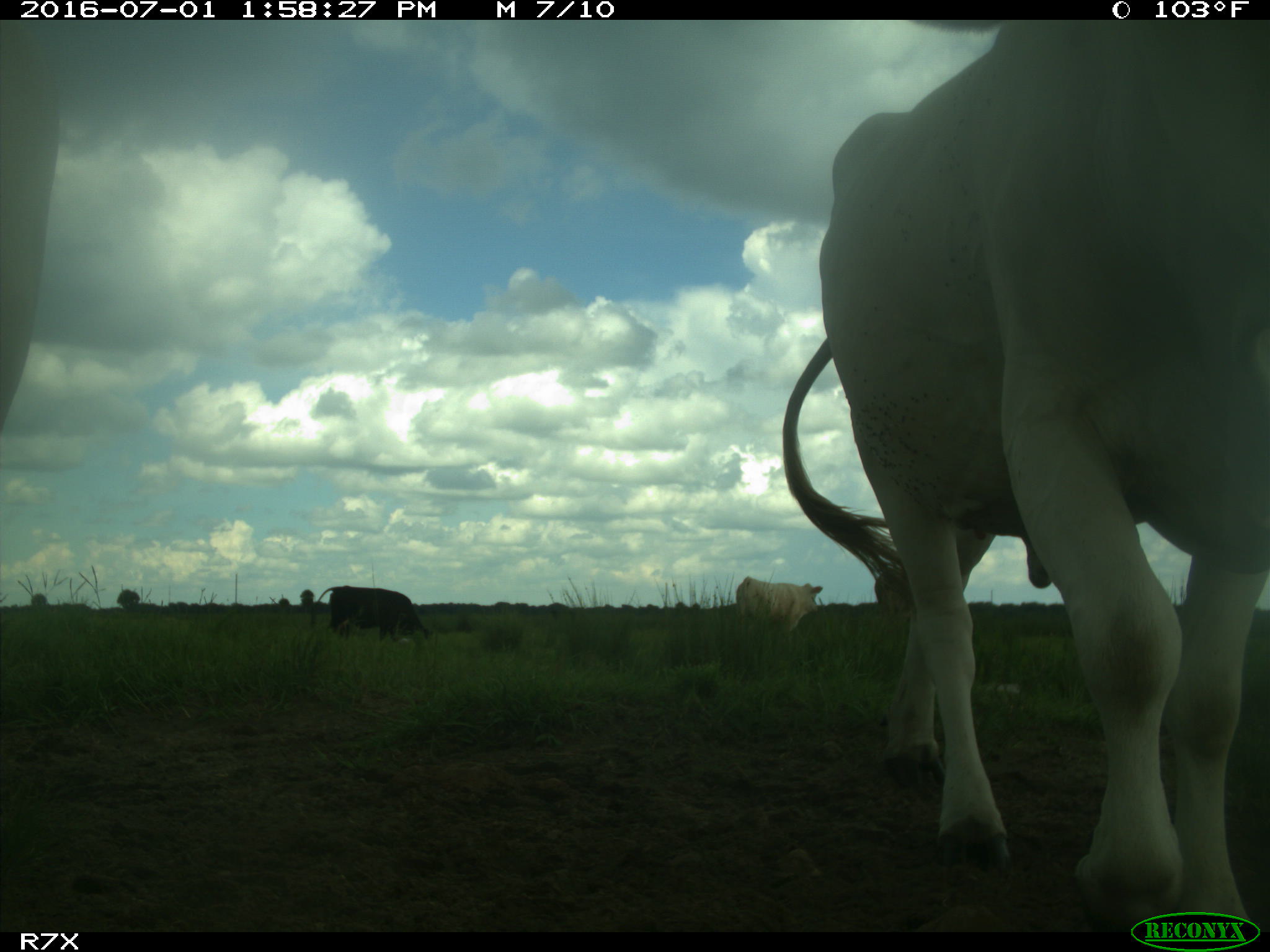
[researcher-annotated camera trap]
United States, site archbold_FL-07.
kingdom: Animalia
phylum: Chordata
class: Mammalia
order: Artiodactyla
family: Bovidae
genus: Bos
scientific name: Bos taurus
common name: domestic cow